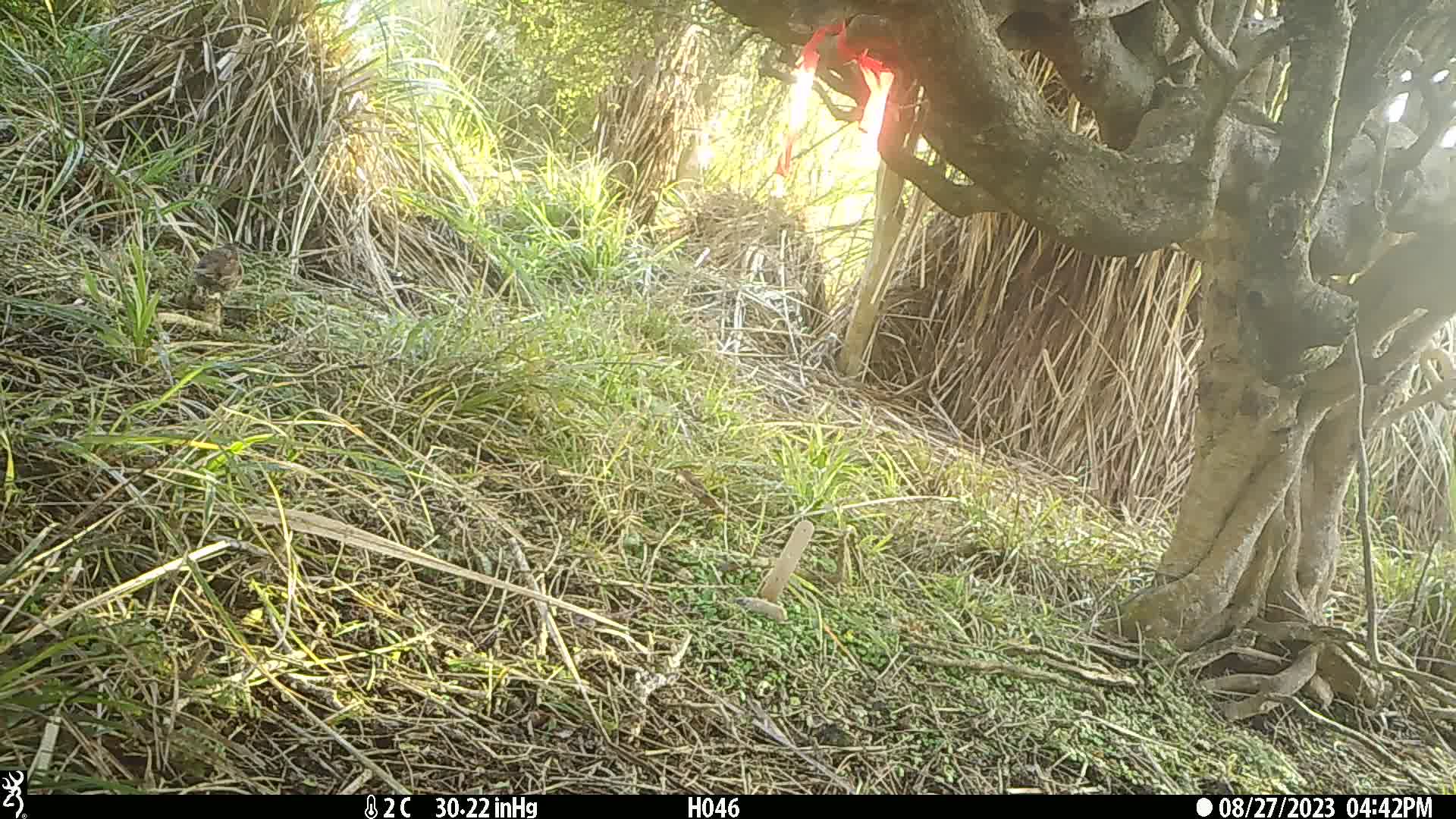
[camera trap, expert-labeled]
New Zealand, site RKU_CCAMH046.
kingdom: Animalia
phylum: Chordata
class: Aves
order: Passeriformes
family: Prunellidae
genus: Prunella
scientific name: Prunella modularis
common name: dunnock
Dunnock (Prunella modularis).